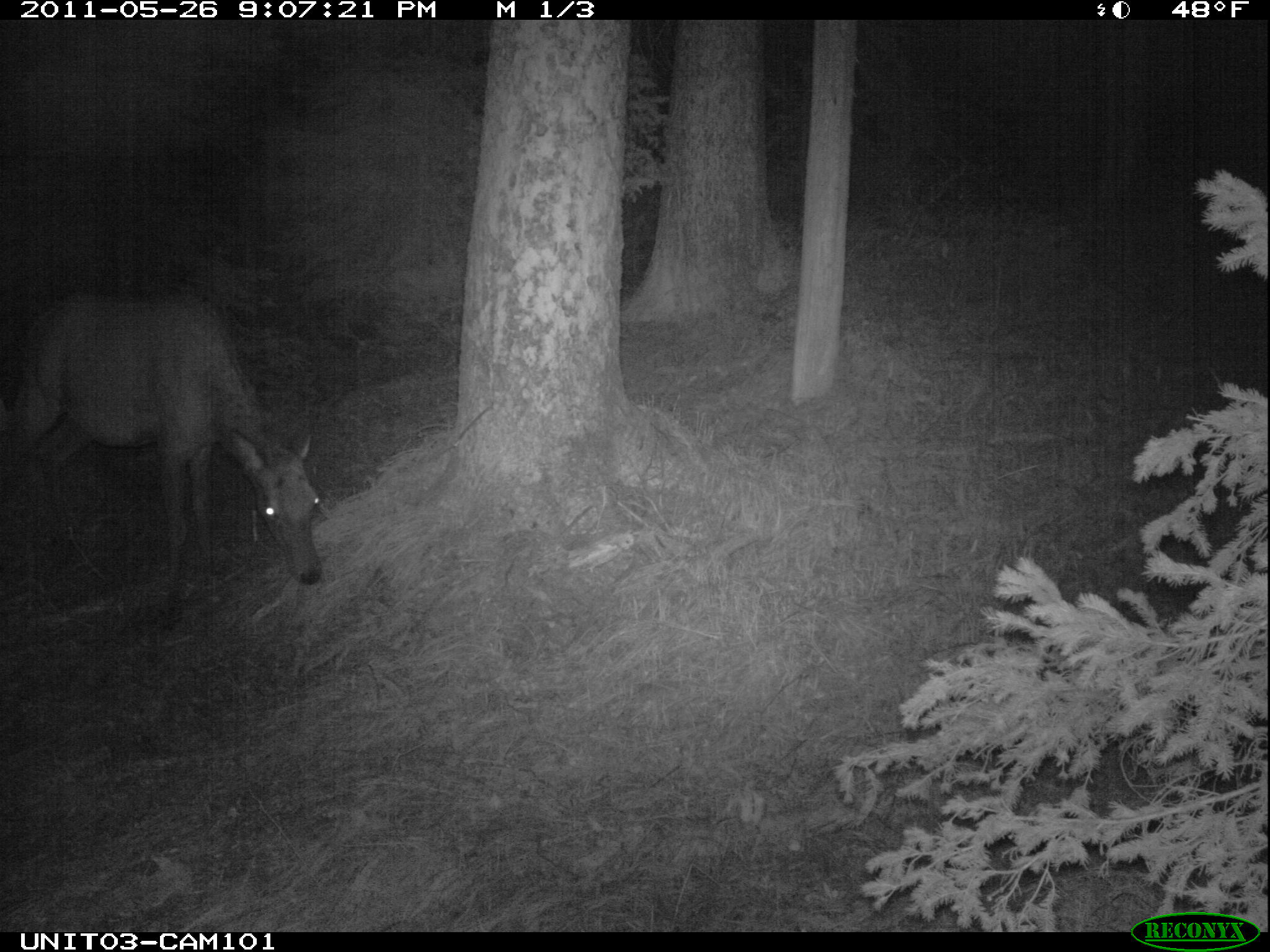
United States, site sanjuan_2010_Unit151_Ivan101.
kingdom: Animalia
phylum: Chordata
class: Mammalia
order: Artiodactyla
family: Cervidae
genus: Cervus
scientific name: Cervus elaphus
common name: red deer